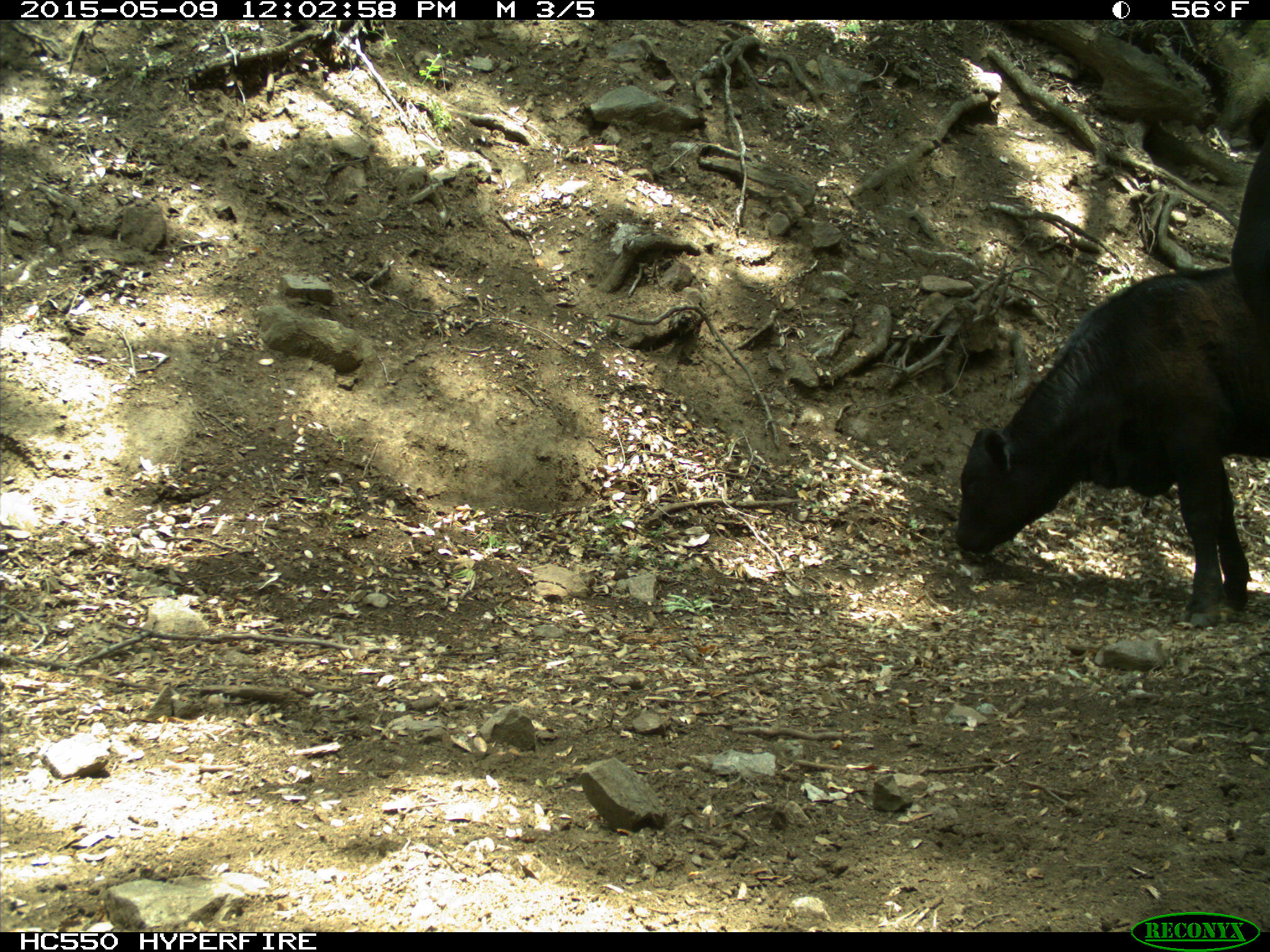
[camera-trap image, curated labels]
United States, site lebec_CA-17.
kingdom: Animalia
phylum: Chordata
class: Mammalia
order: Artiodactyla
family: Bovidae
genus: Bos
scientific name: Bos taurus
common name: domestic cow